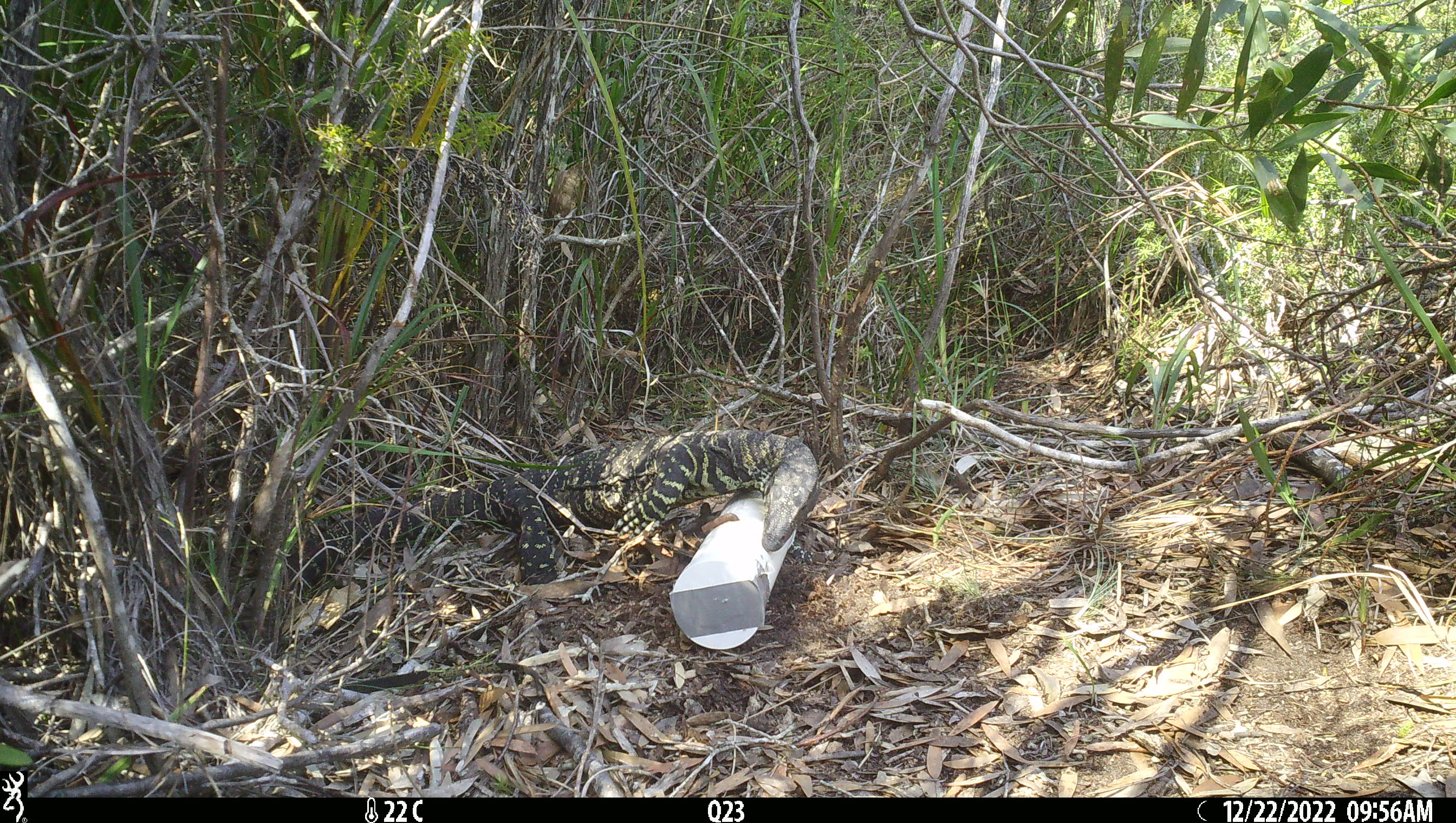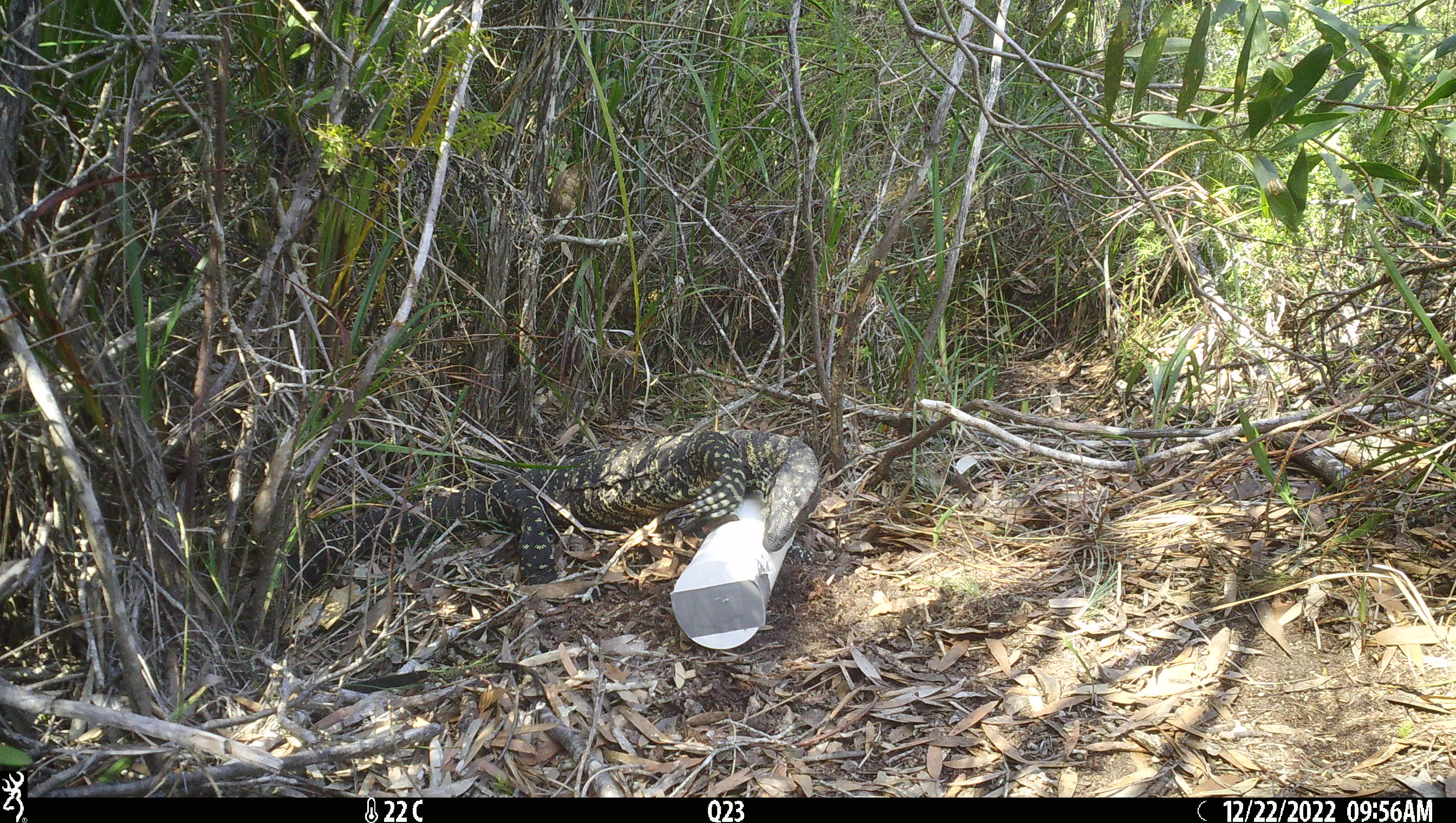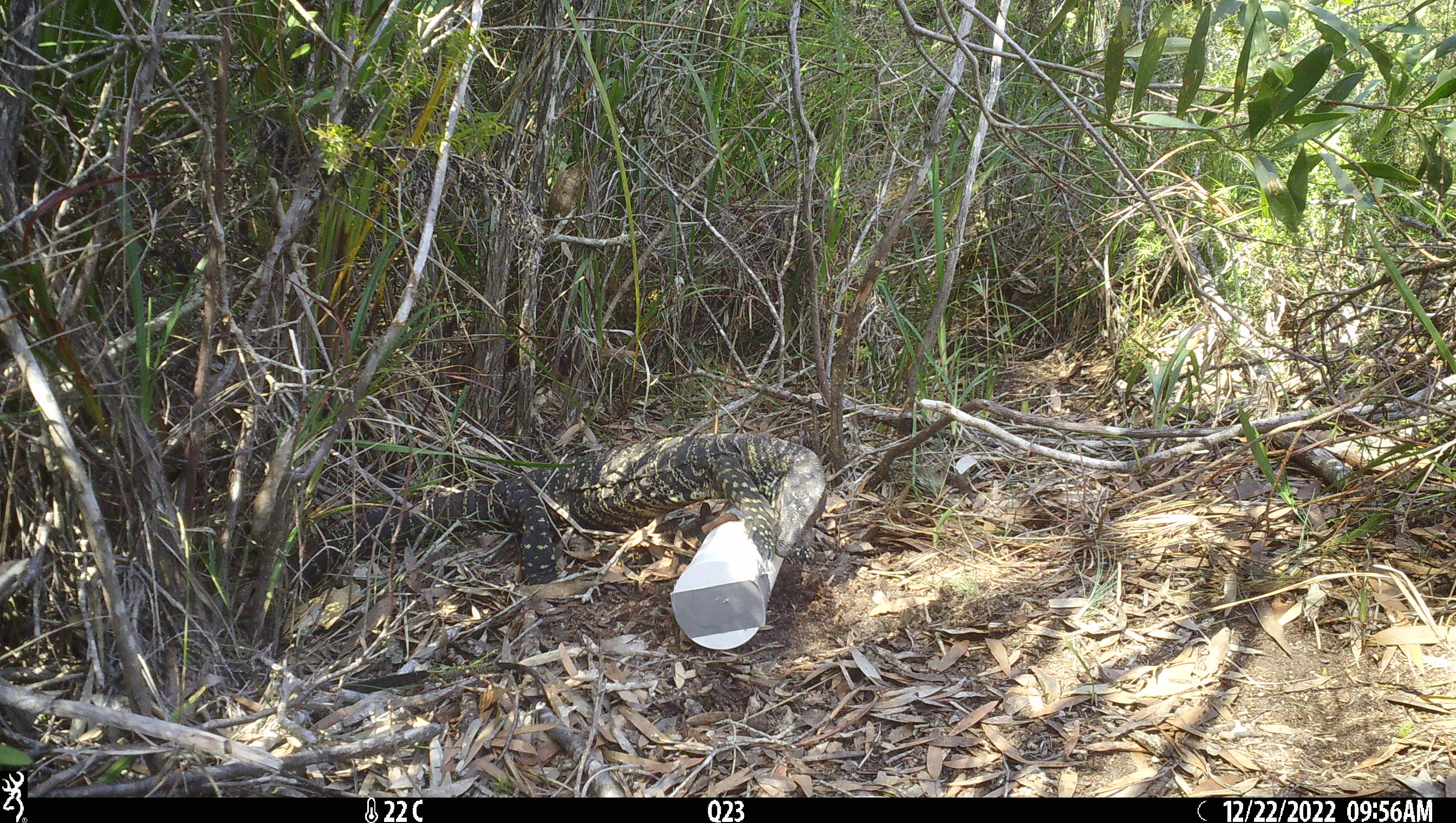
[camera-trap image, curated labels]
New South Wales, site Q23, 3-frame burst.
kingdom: Animalia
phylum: Chordata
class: Reptilia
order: Squamata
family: Varanidae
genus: Varanus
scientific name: Varanus varius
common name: lace monitor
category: goanna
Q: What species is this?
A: Goanna (lace monitor) (Varanus varius).